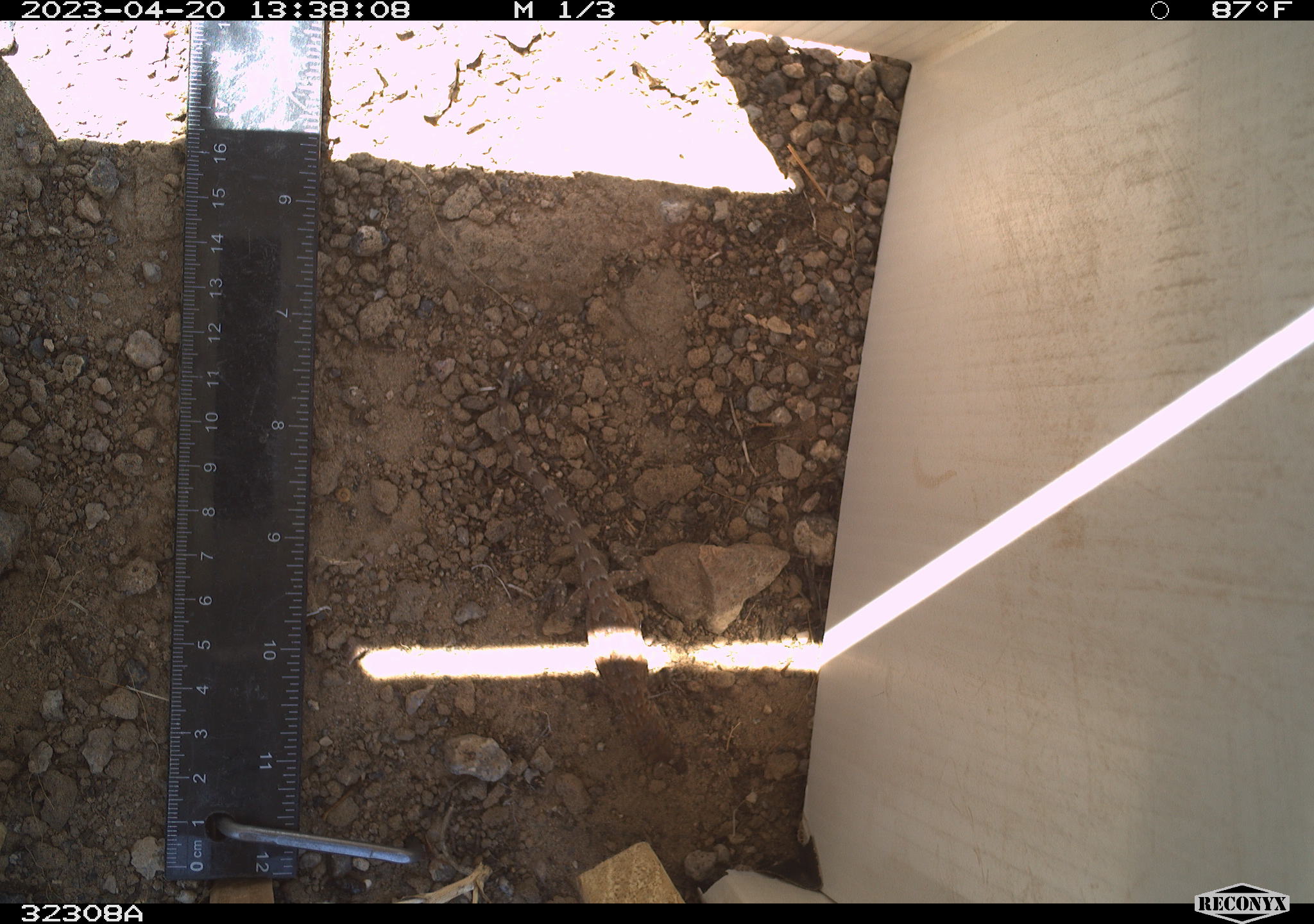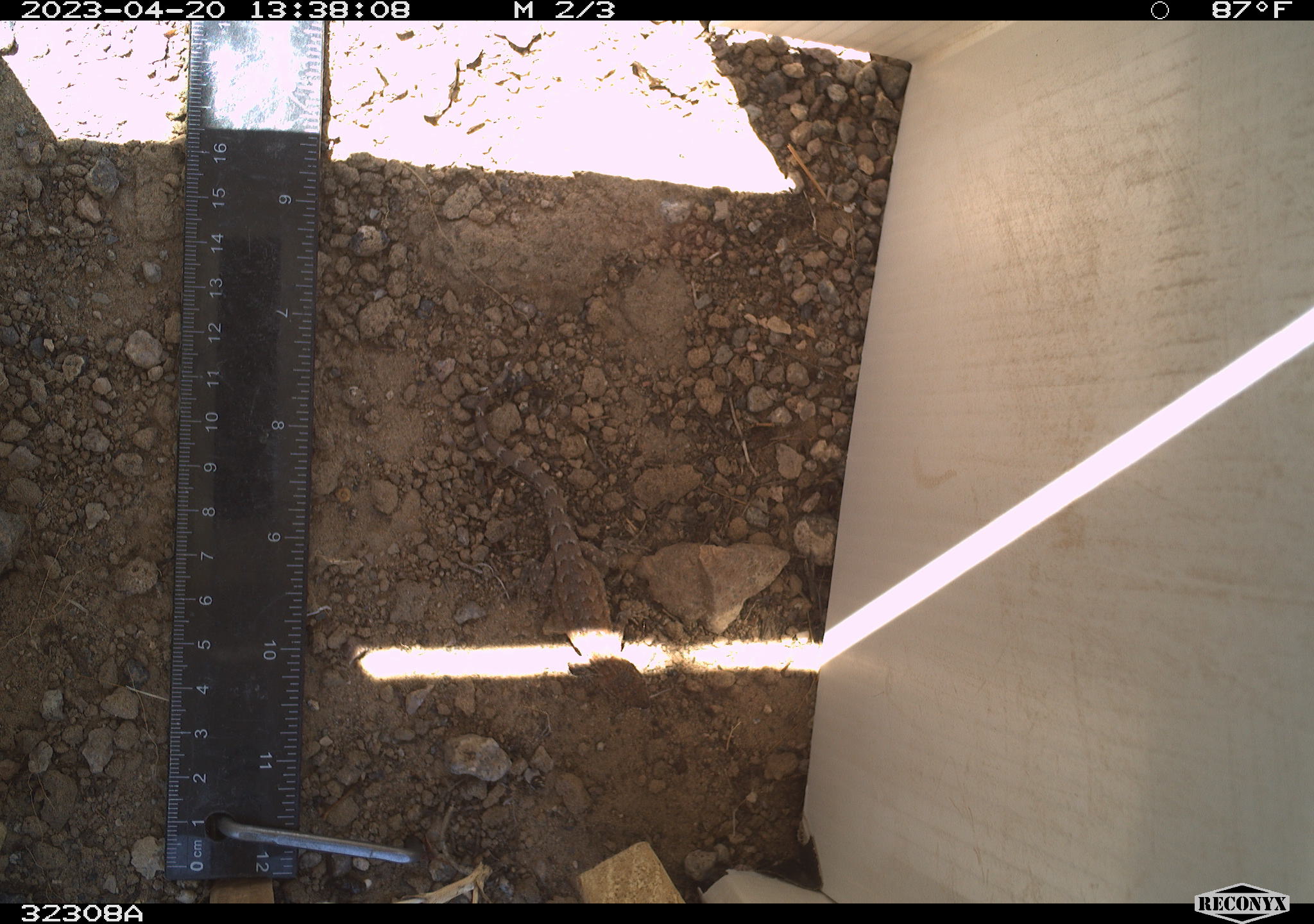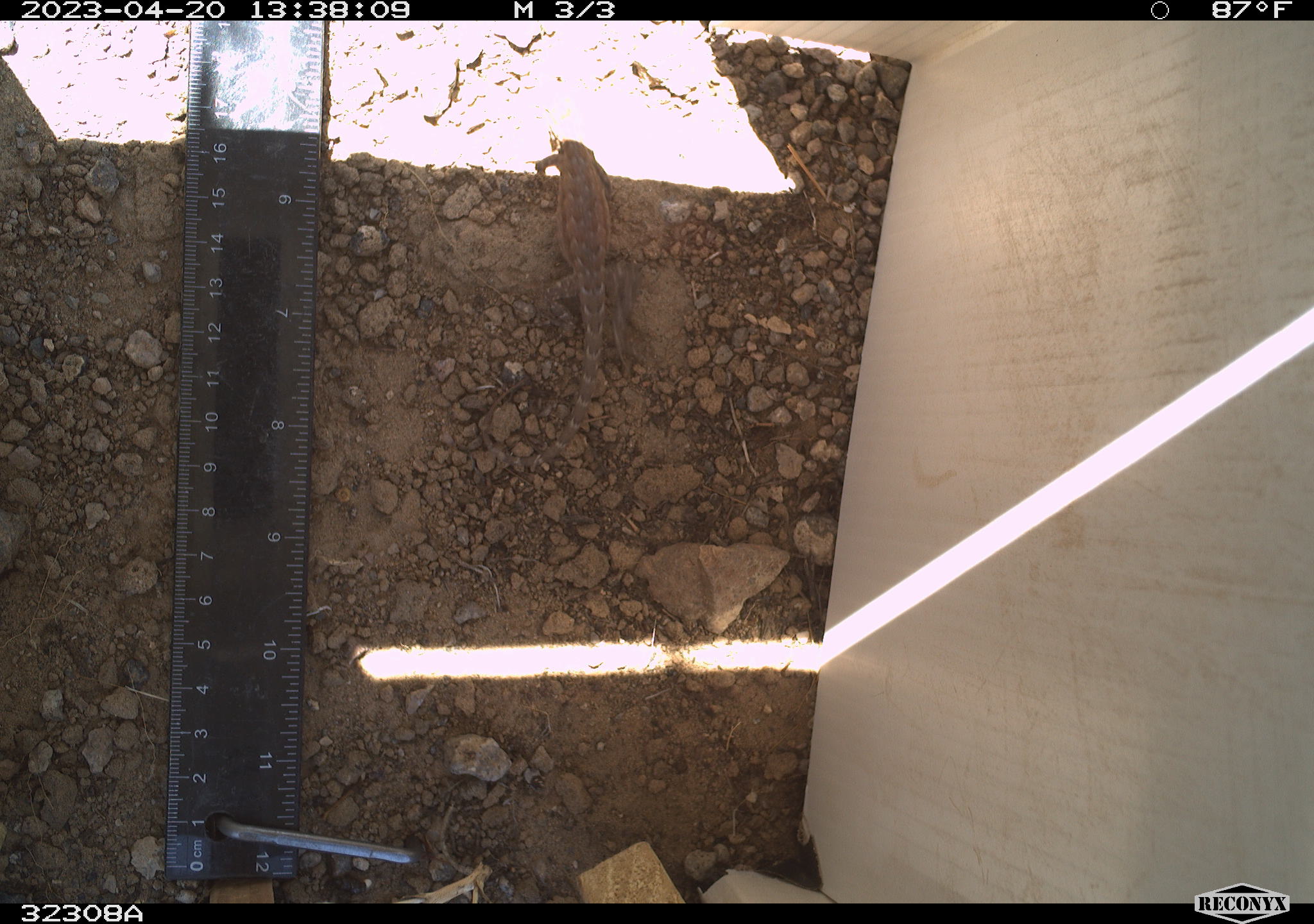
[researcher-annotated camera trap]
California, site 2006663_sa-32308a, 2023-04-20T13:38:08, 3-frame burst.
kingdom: Animalia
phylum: Chordata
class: Reptilia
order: Squamata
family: Phrynosomatidae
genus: Sceloporus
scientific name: Sceloporus graciosus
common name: common sagebrush lizard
Common sagebrush lizard (Sceloporus graciosus).